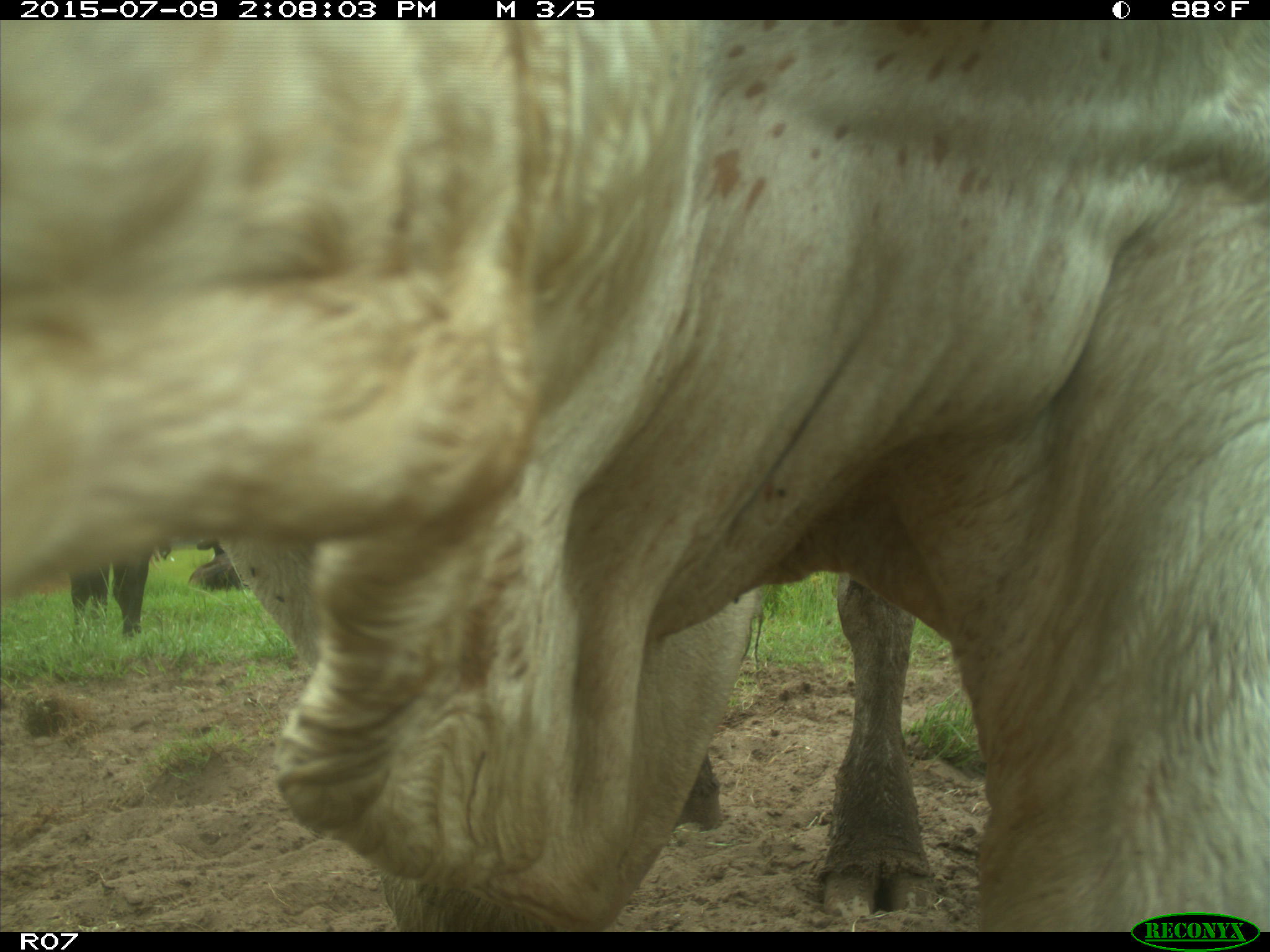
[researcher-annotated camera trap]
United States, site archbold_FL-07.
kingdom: Animalia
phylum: Chordata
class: Mammalia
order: Artiodactyla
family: Bovidae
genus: Bos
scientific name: Bos taurus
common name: domestic cow